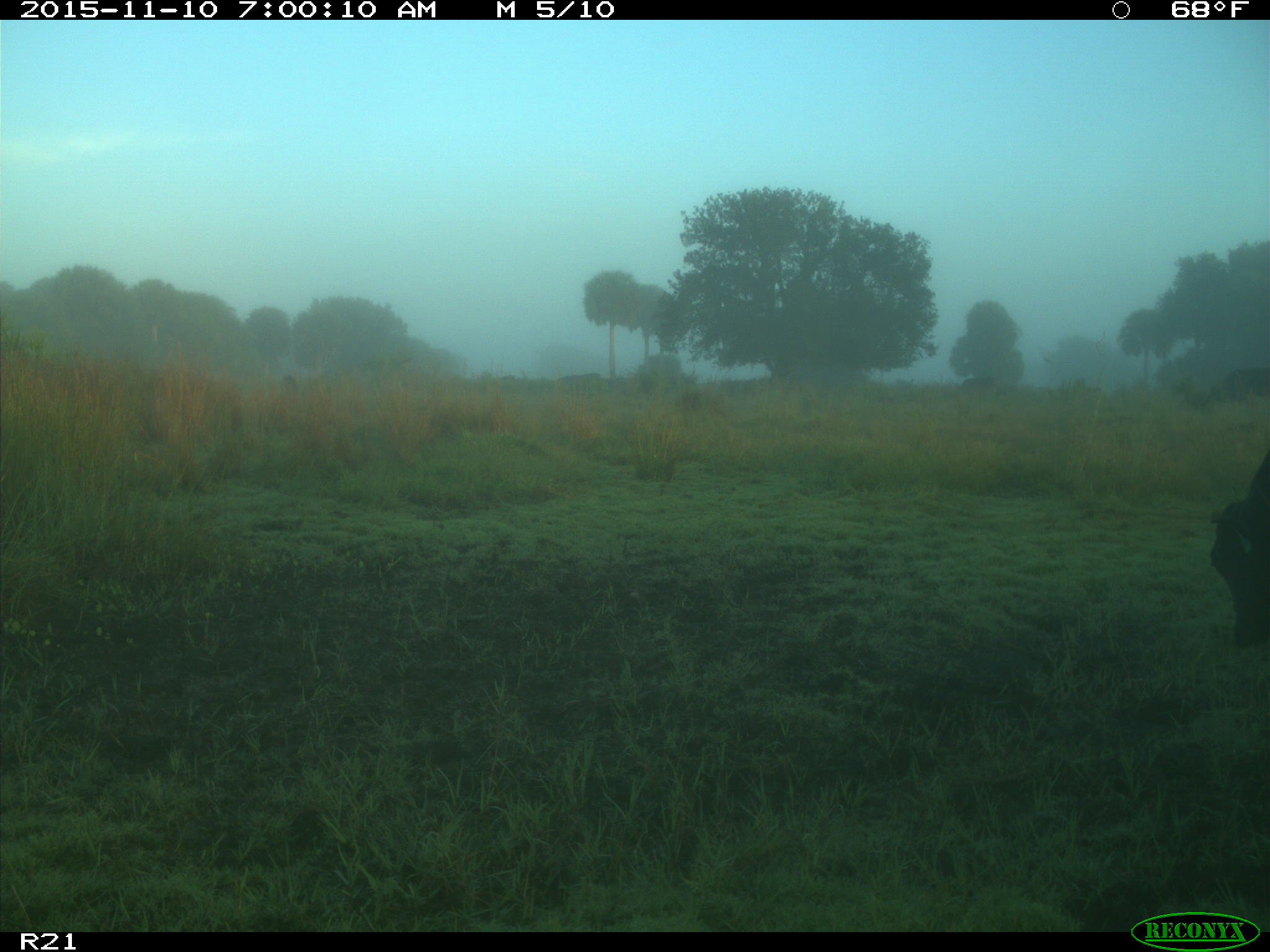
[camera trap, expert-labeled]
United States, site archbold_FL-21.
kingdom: Animalia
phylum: Chordata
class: Mammalia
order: Artiodactyla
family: Bovidae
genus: Bos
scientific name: Bos taurus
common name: domestic cow